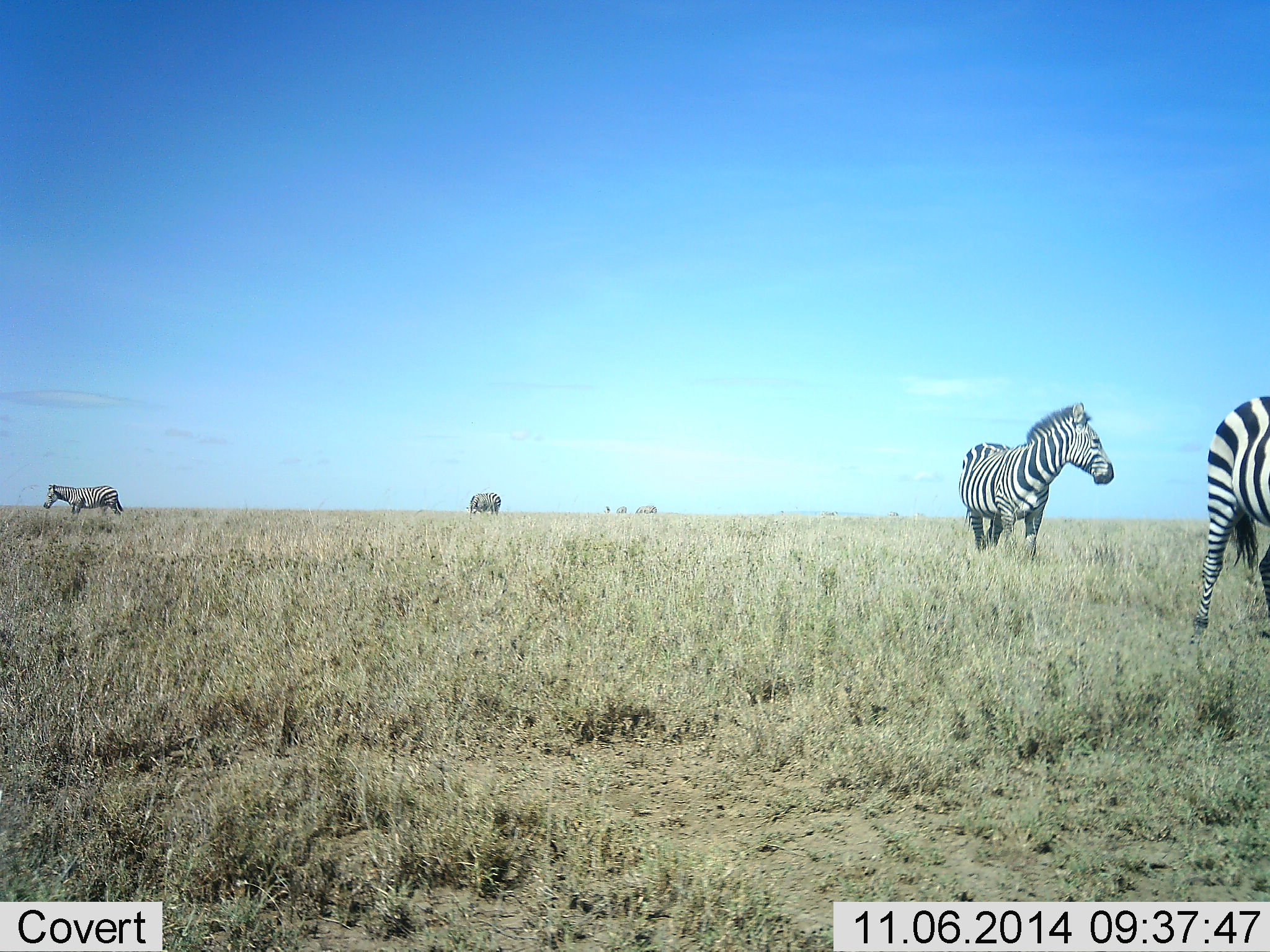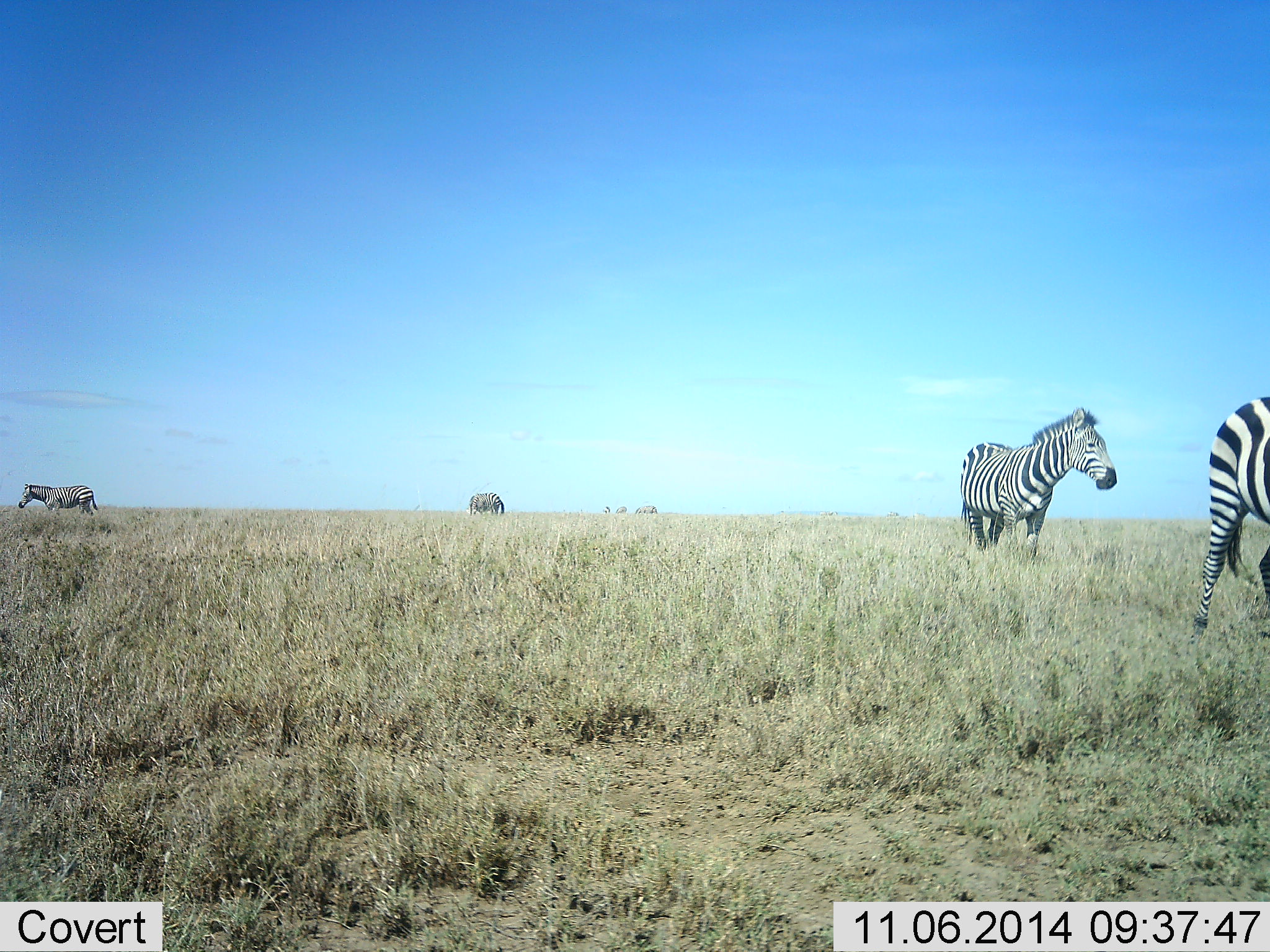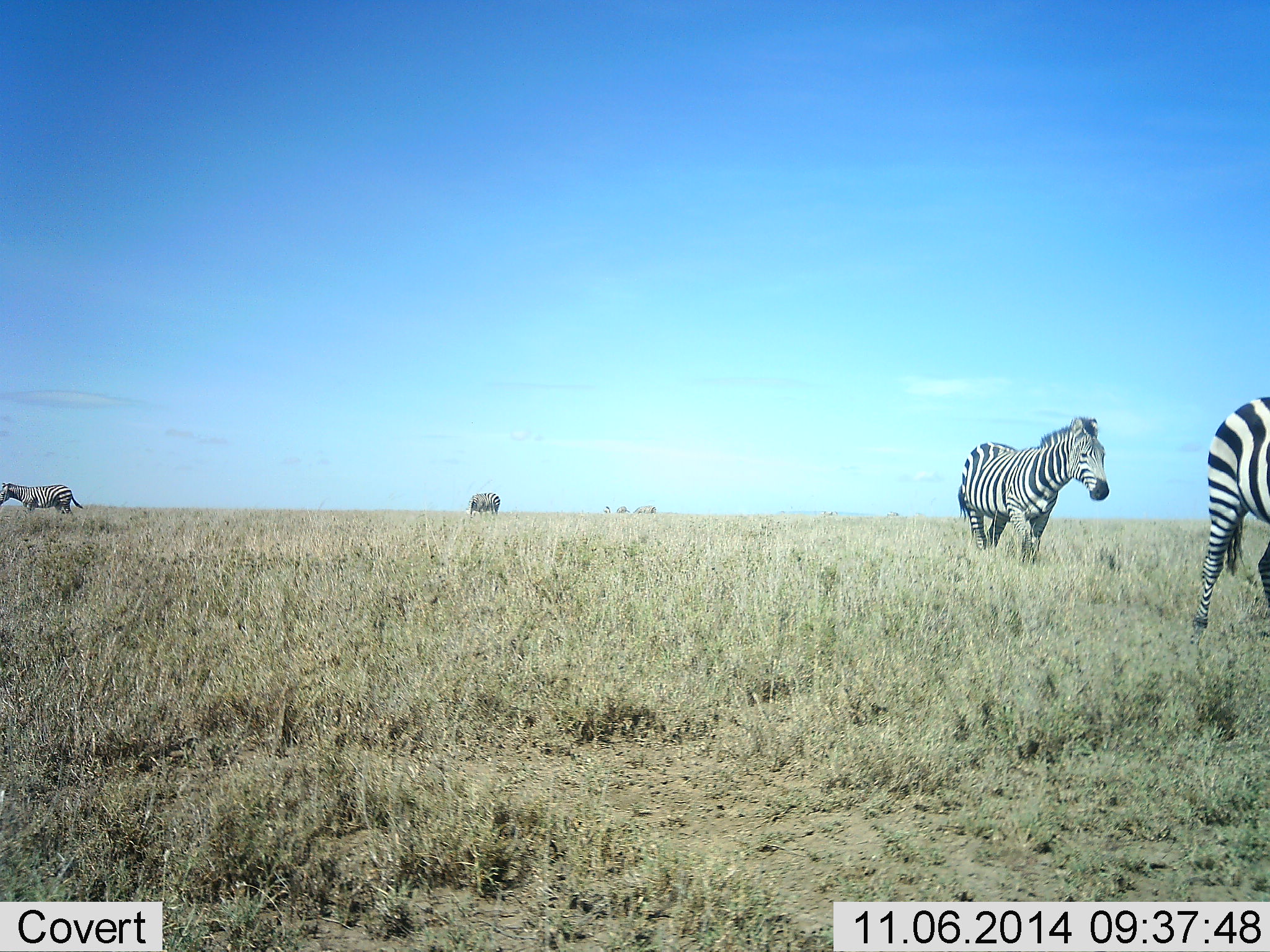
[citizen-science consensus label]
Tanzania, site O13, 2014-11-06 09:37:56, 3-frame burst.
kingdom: Animalia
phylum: Chordata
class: Mammalia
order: Perissodactyla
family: Equidae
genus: Equus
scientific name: Equus quagga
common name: plains zebra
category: zebra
Zebra (plains zebra) (Equus quagga), count 4. Behavior (volunteer vote fractions): standing 50%, resting 10%, moving 70%, interacting 0%. Young present (vote fraction): 0%. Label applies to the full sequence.